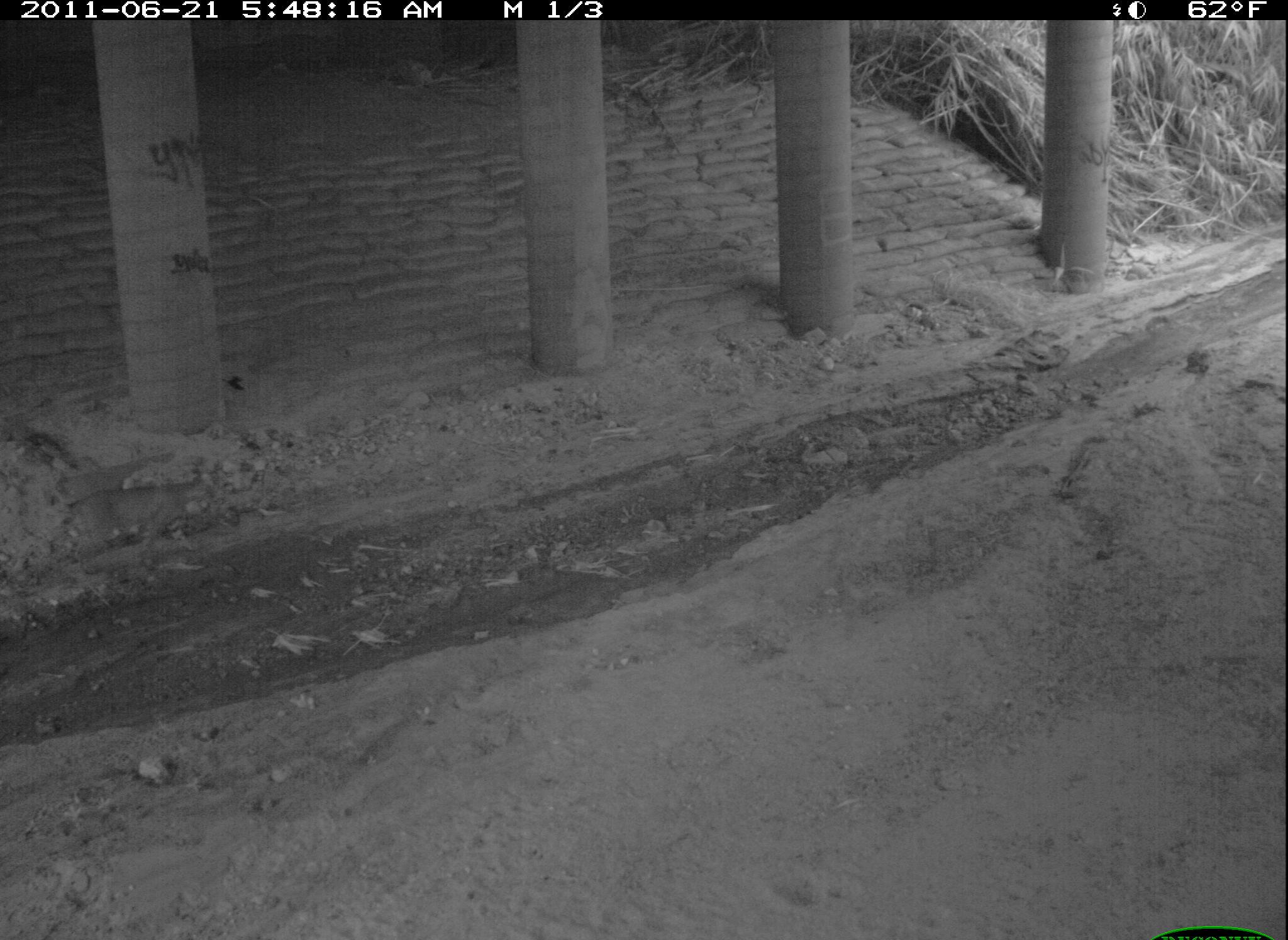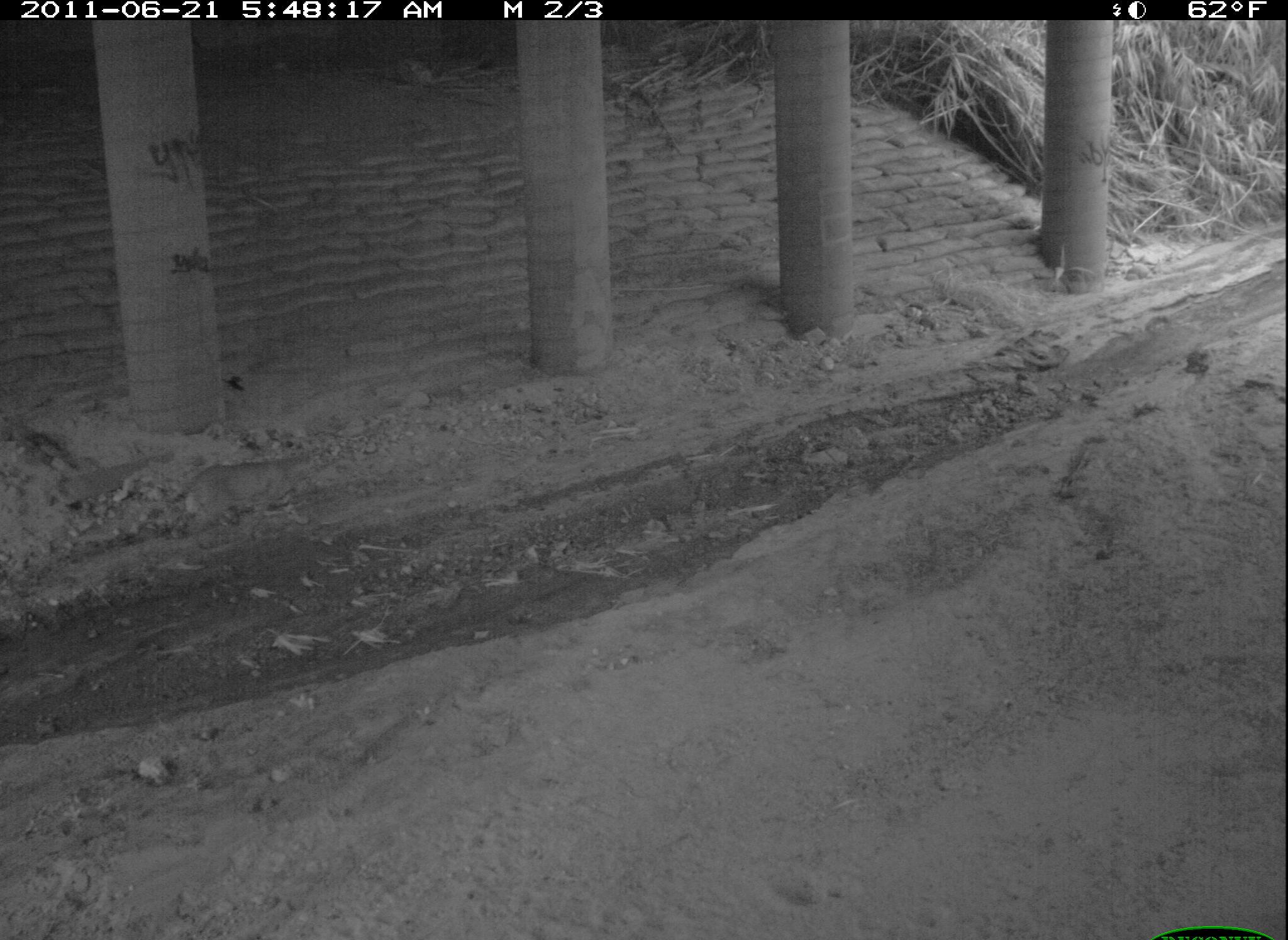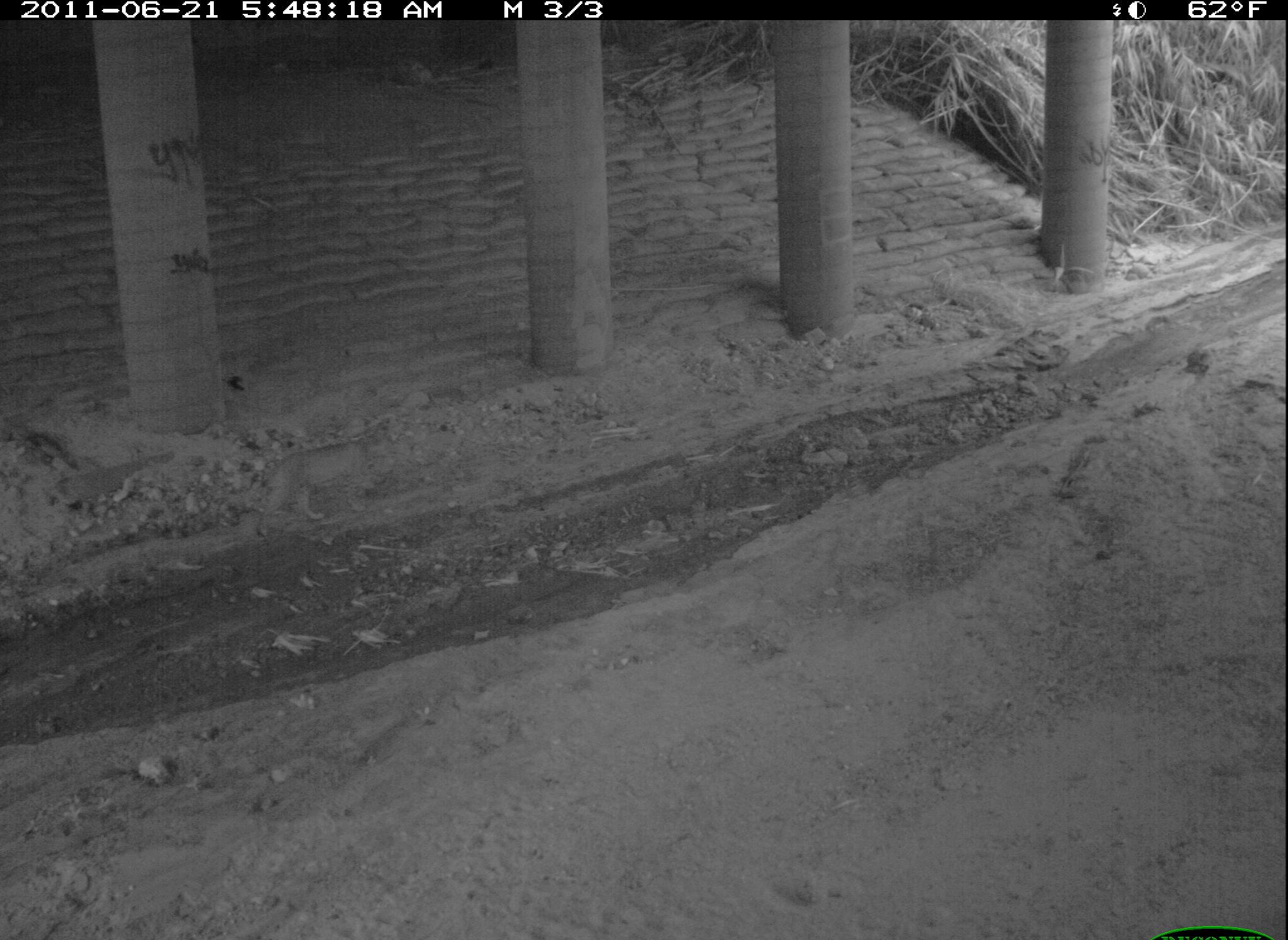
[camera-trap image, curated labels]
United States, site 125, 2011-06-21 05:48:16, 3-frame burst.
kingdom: Animalia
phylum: Chordata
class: Mammalia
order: Carnivora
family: Felidae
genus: Lynx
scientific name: Lynx rufus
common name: bobcat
Bobcat (Lynx rufus).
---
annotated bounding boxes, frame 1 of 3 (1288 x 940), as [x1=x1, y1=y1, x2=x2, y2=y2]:
bobcat: [x1=53, y1=471, x2=216, y2=580]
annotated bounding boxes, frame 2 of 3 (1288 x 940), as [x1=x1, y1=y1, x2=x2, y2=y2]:
bobcat: [x1=166, y1=440, x2=330, y2=561]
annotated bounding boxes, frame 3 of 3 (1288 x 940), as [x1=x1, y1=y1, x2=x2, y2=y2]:
bobcat: [x1=249, y1=430, x2=388, y2=543]